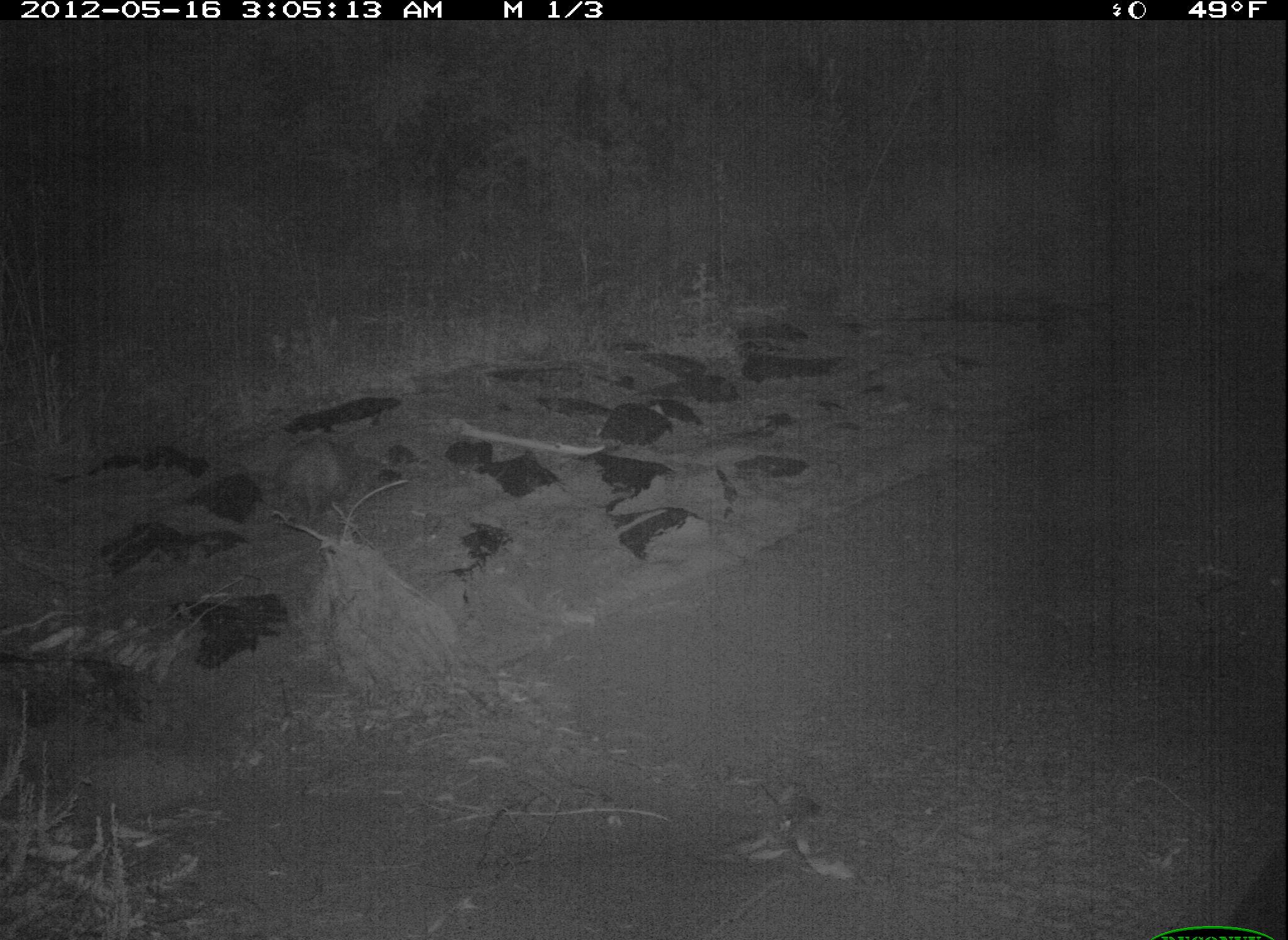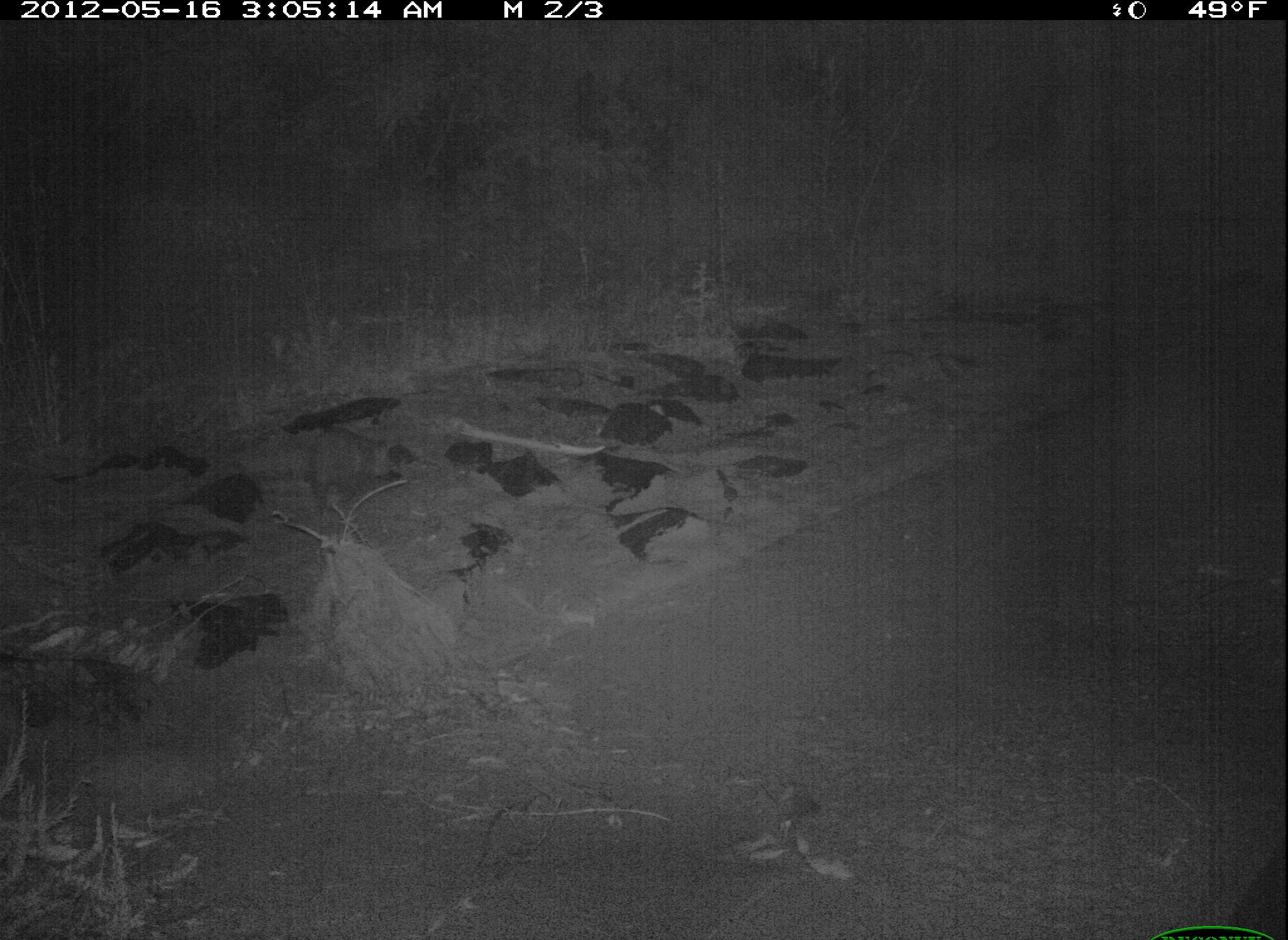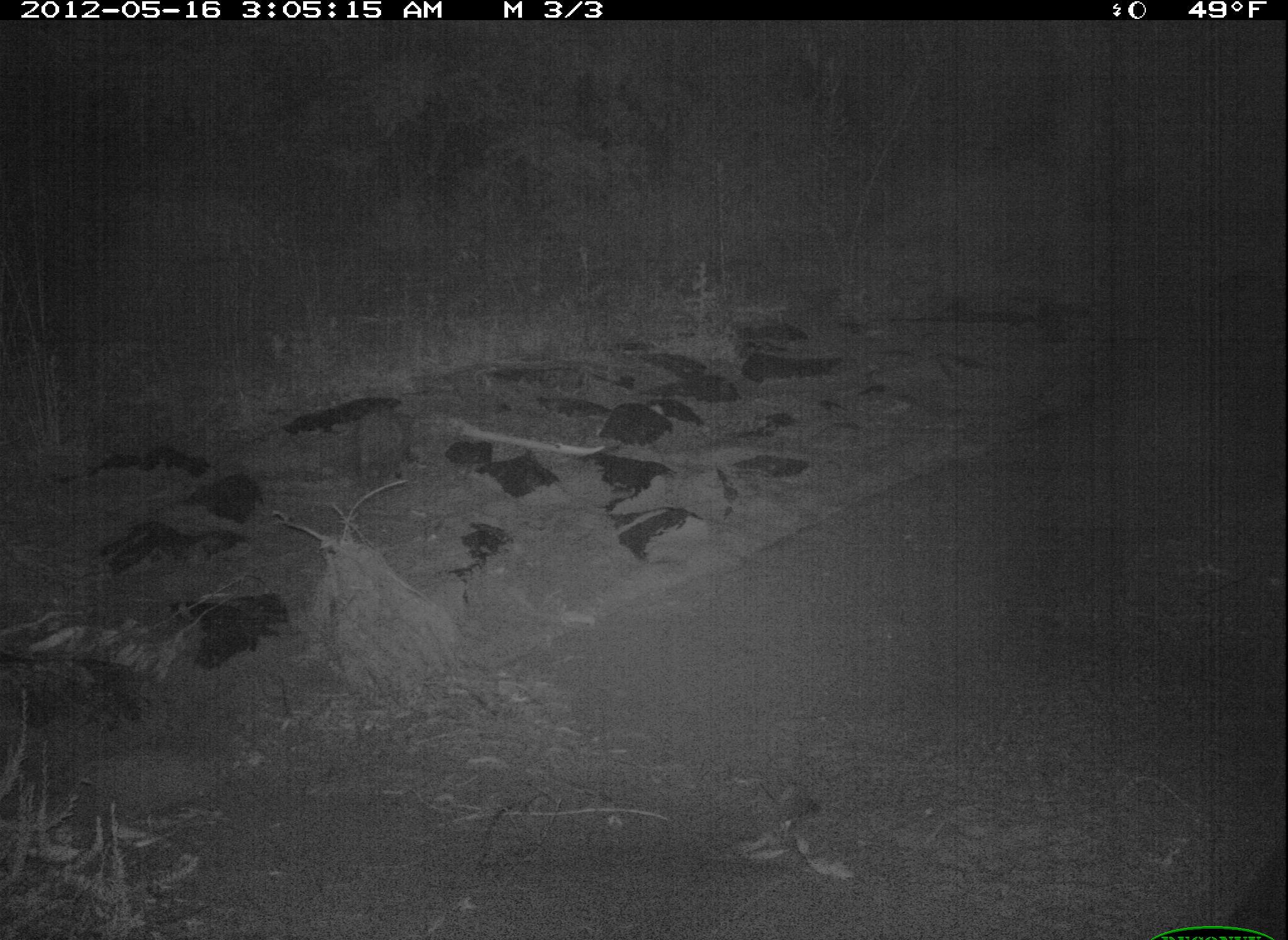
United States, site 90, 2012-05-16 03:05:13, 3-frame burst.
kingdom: Animalia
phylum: Chordata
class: Mammalia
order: Didelphimorphia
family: Didelphidae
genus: Didelphis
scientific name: Didelphis virginiana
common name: virginia opossum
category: opossum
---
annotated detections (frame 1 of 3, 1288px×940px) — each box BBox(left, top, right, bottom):
opossum: BBox(259, 417, 375, 533)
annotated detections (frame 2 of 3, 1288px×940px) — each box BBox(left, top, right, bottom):
opossum: BBox(288, 416, 422, 525)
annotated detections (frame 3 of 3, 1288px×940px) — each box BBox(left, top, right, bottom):
opossum: BBox(342, 395, 431, 494)